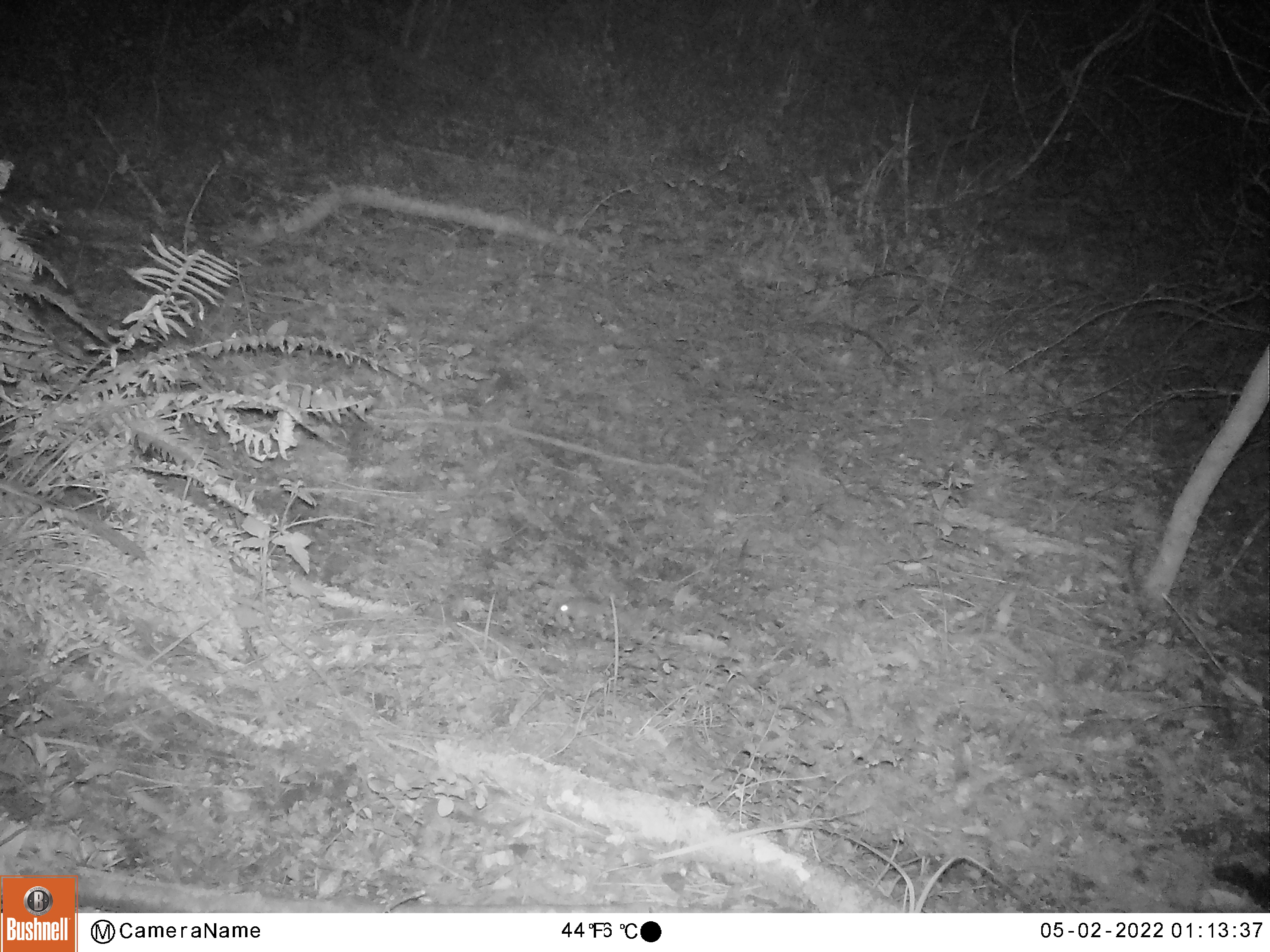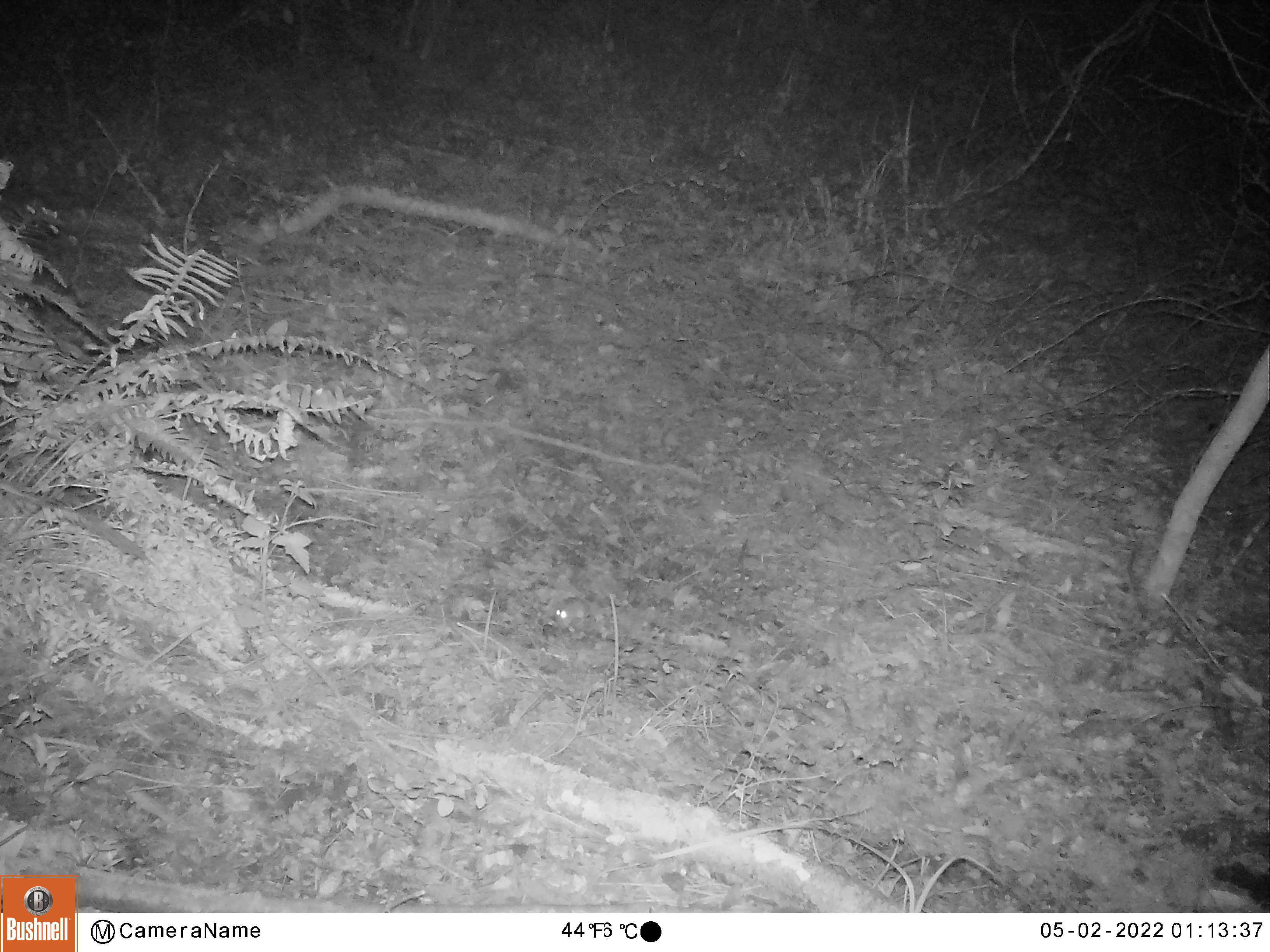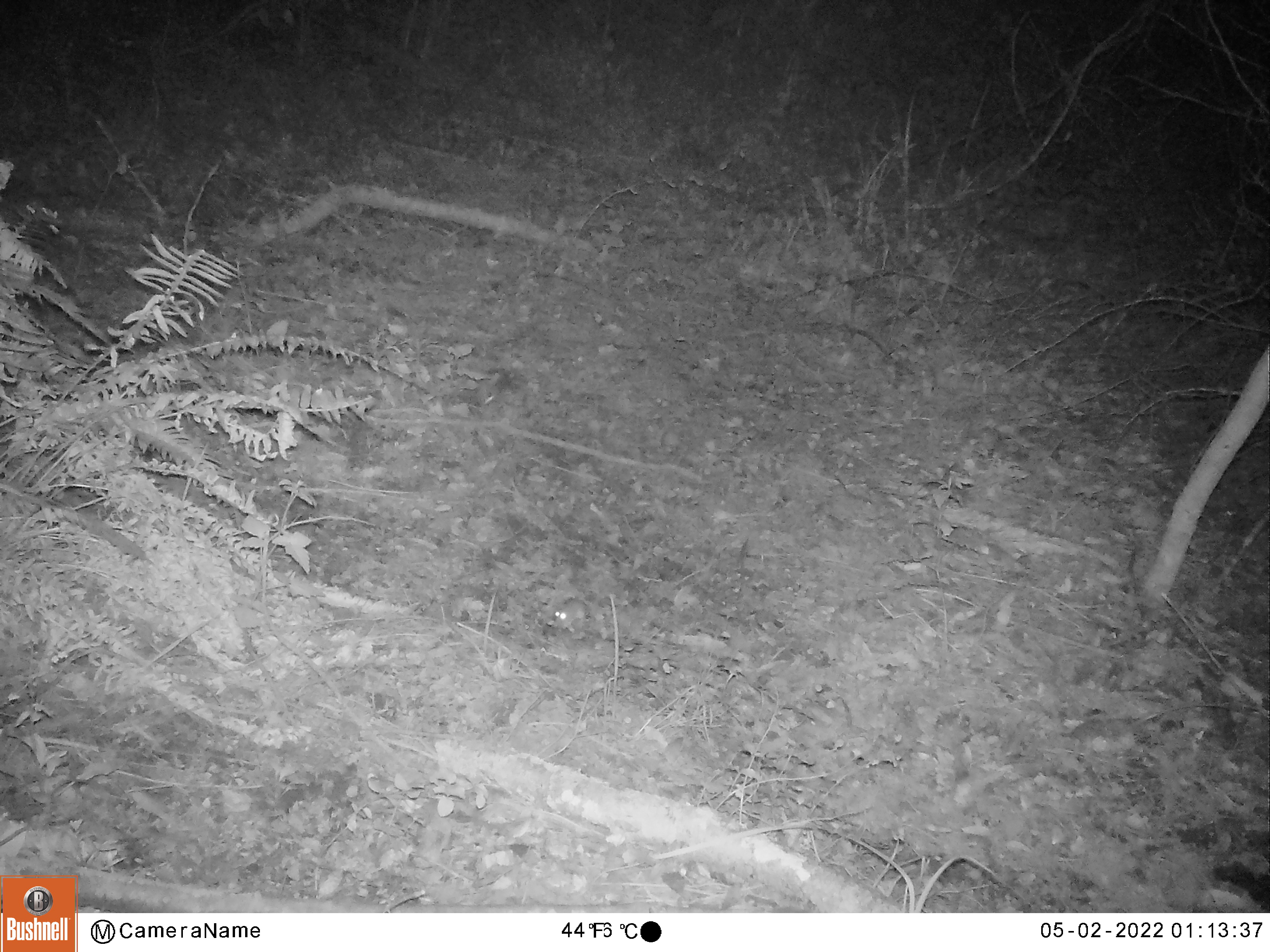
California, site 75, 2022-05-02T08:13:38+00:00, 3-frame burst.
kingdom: Animalia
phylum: Chordata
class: Mammalia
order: Rodentia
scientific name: Rodentia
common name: mouse or rat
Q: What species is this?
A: Mouse or rat (Rodentia).